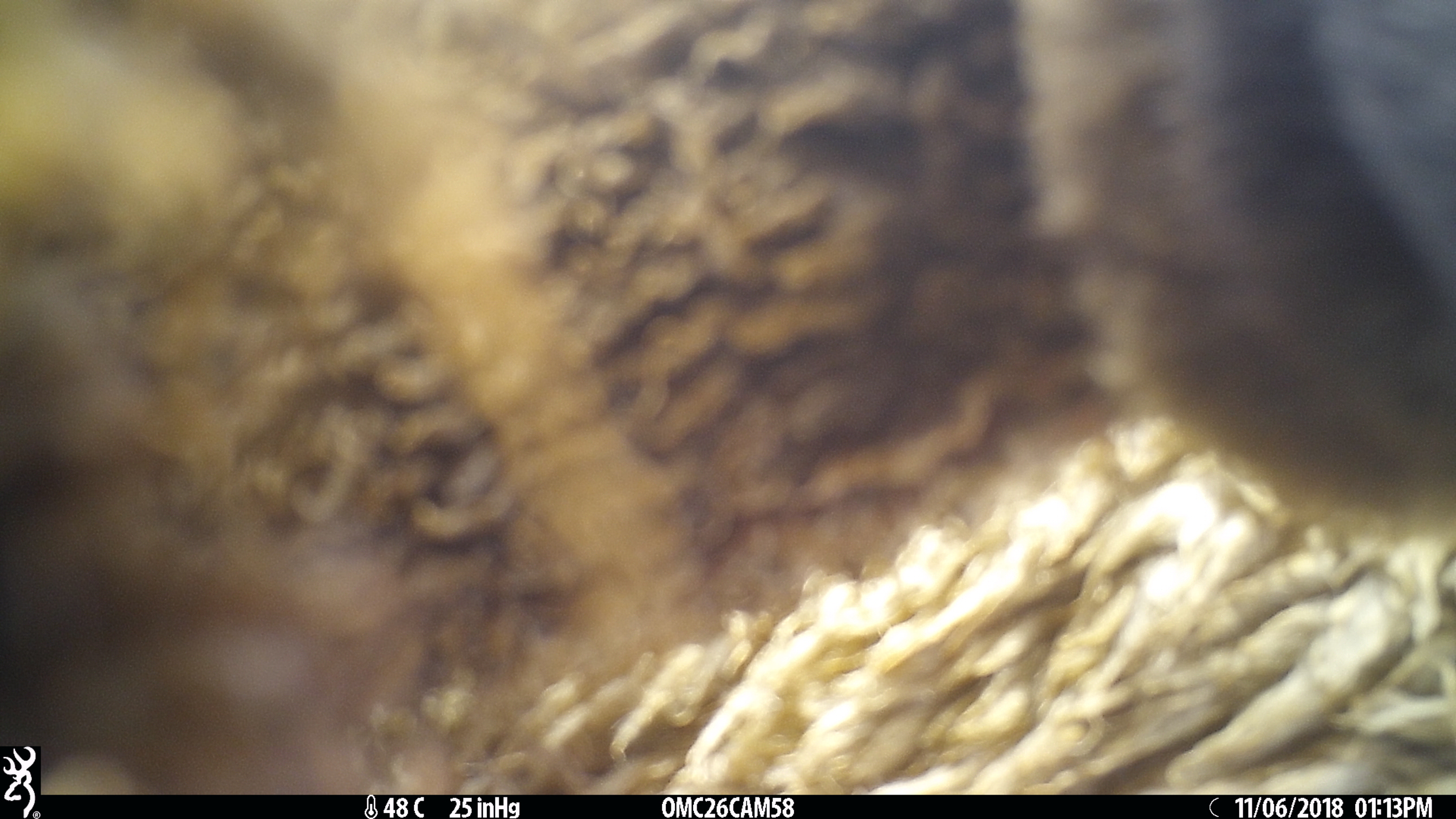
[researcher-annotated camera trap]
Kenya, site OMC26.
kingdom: Animalia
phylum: Chordata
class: Mammalia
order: Artiodactyla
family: Bovidae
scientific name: Bovidae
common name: sheep or goat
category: shoat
Shoat (sheep or goat) (Bovidae).